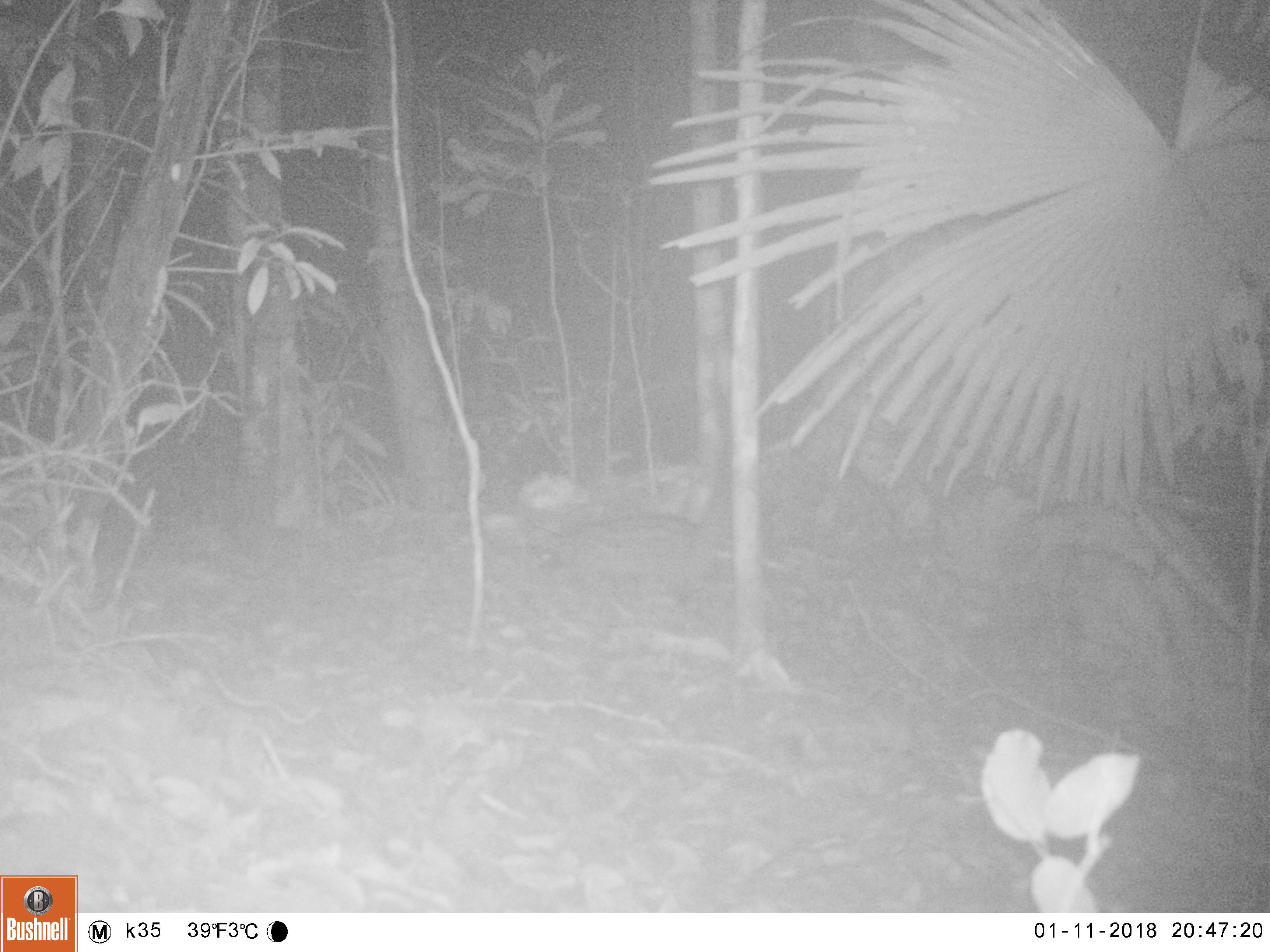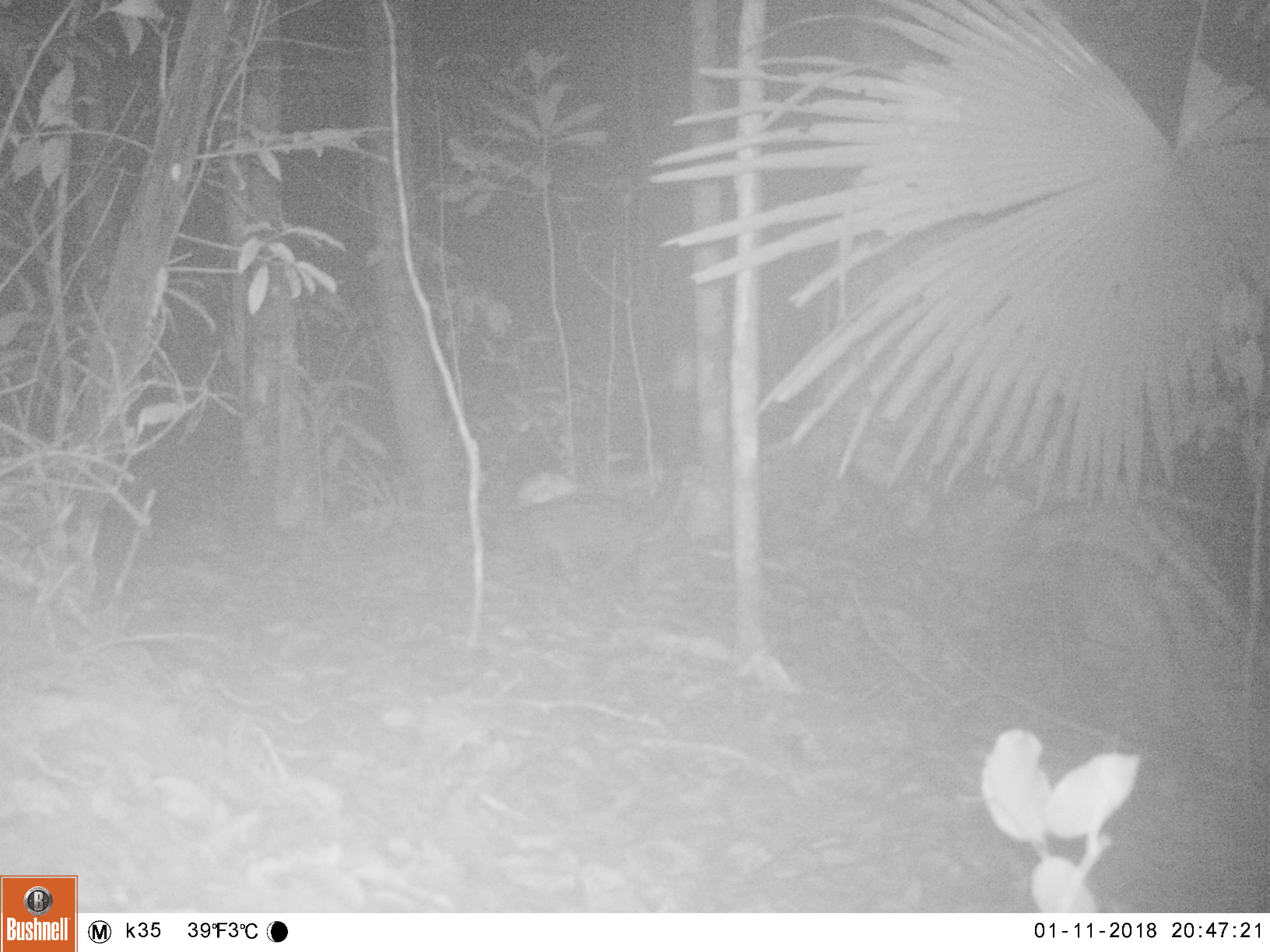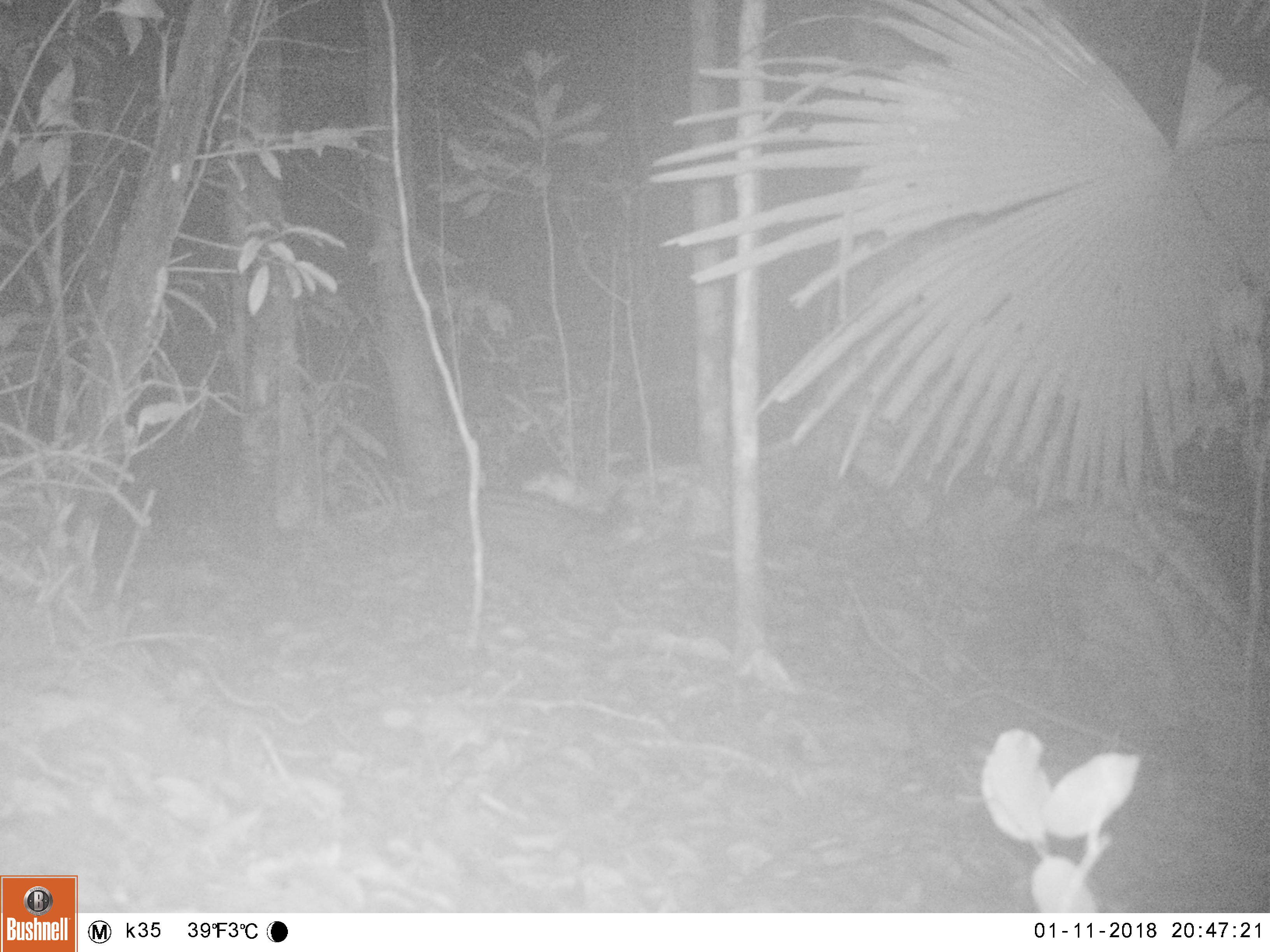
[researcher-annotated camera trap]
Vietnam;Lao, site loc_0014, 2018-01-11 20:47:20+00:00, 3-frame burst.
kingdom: Animalia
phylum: Chordata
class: Mammalia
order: Carnivora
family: Viverridae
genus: Paradoxurus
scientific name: Paradoxurus hermaphroditus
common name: common palm civet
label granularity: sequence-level